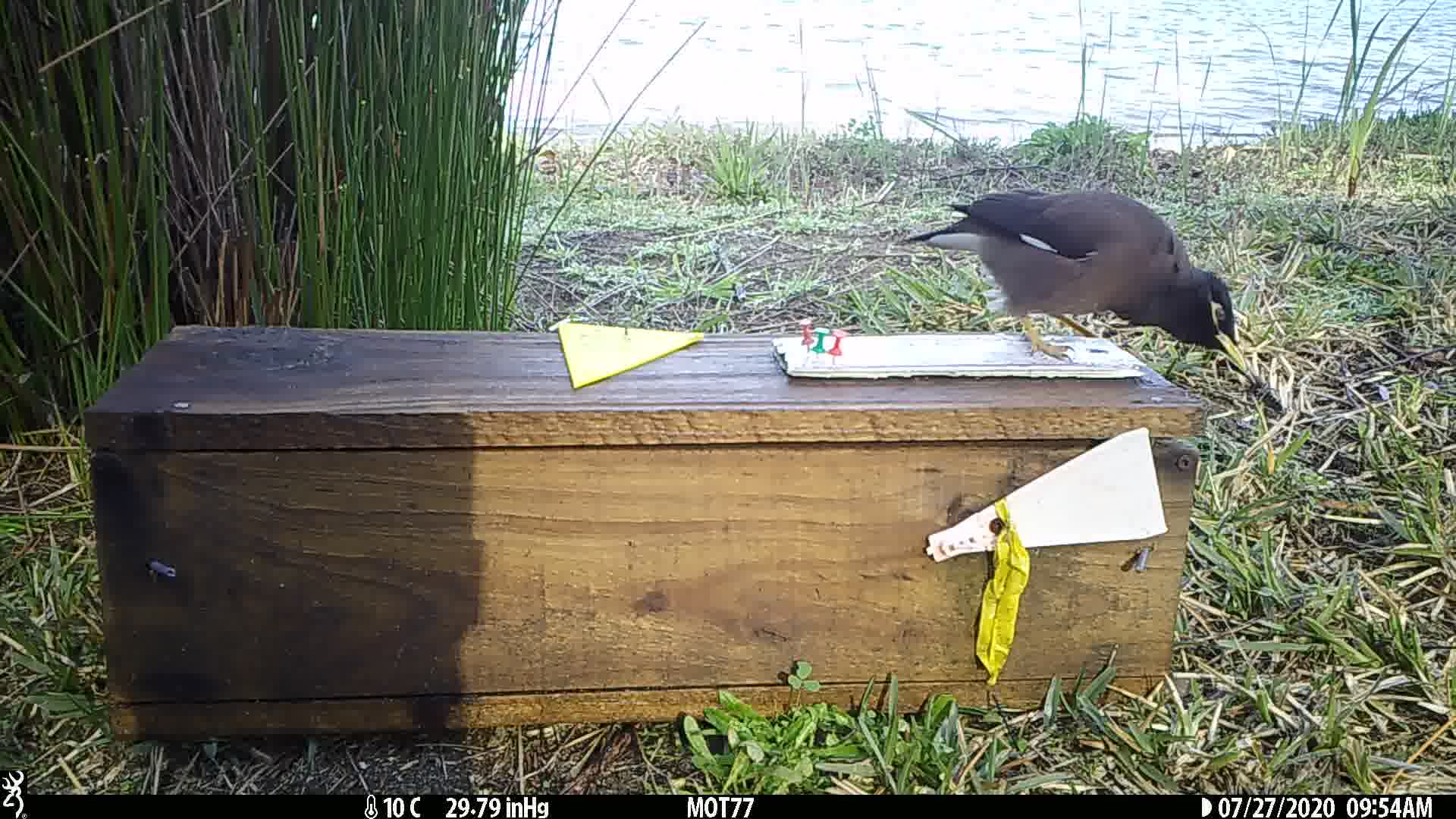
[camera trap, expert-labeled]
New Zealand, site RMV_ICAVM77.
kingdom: Animalia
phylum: Chordata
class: Aves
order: Passeriformes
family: Sturnidae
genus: Acridotheres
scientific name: Acridotheres tristis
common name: common myna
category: myna